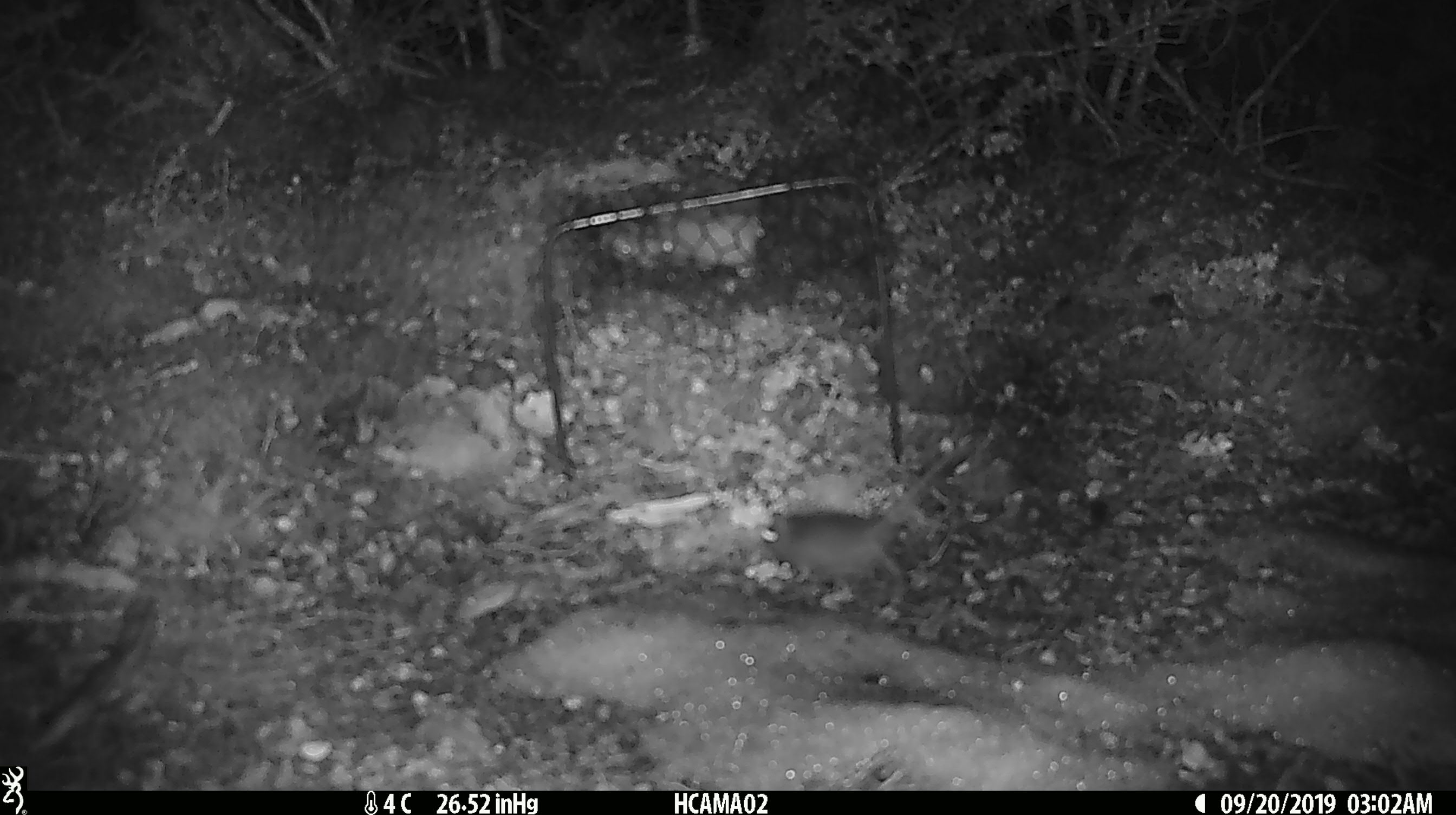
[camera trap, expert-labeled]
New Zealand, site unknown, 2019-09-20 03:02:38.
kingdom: Animalia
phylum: Chordata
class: Mammalia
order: Rodentia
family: Muridae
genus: Mus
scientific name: Mus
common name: mouse